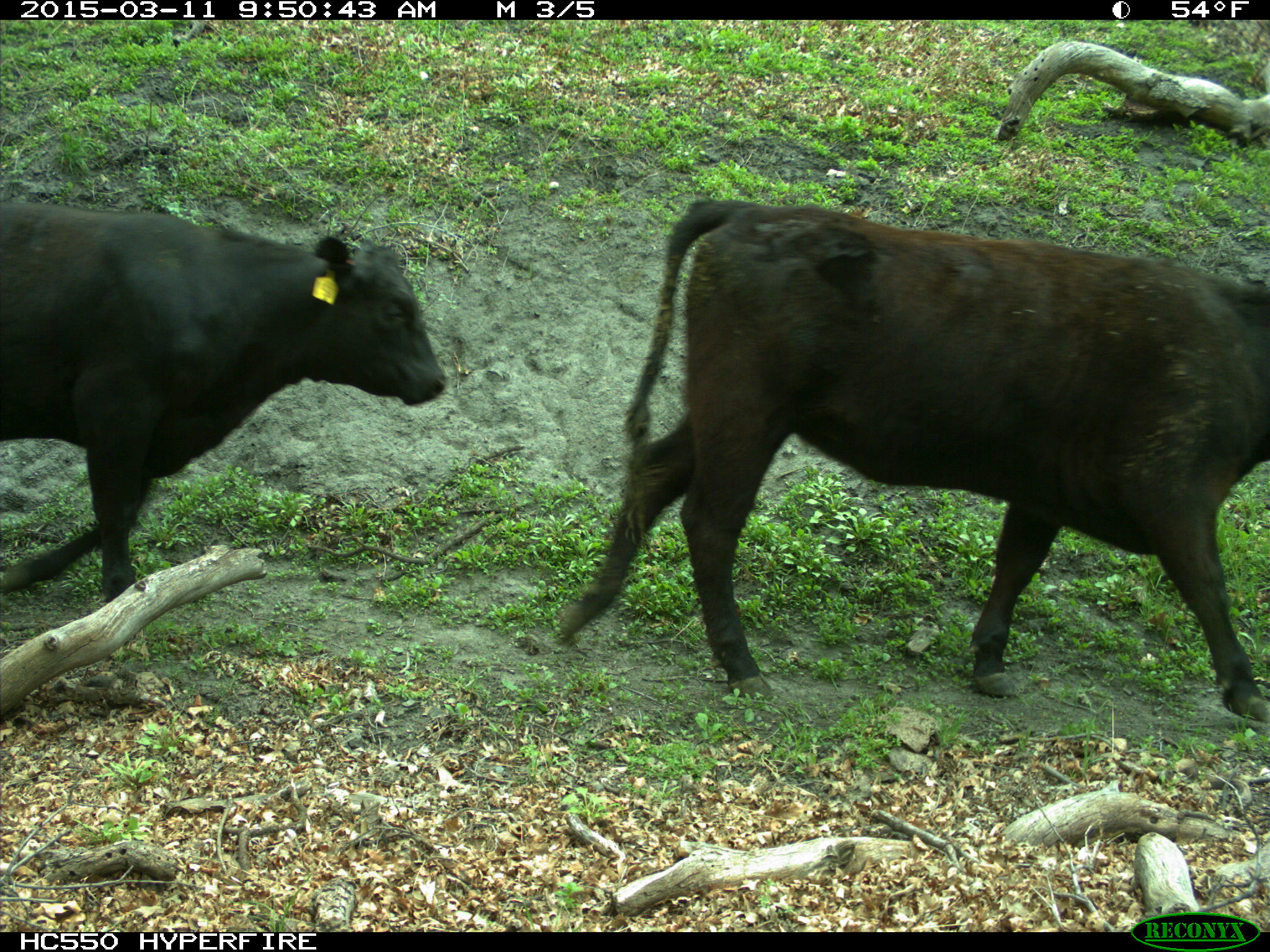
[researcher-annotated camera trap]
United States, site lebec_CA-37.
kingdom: Animalia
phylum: Chordata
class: Mammalia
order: Artiodactyla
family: Bovidae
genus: Bos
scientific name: Bos taurus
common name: domestic cow